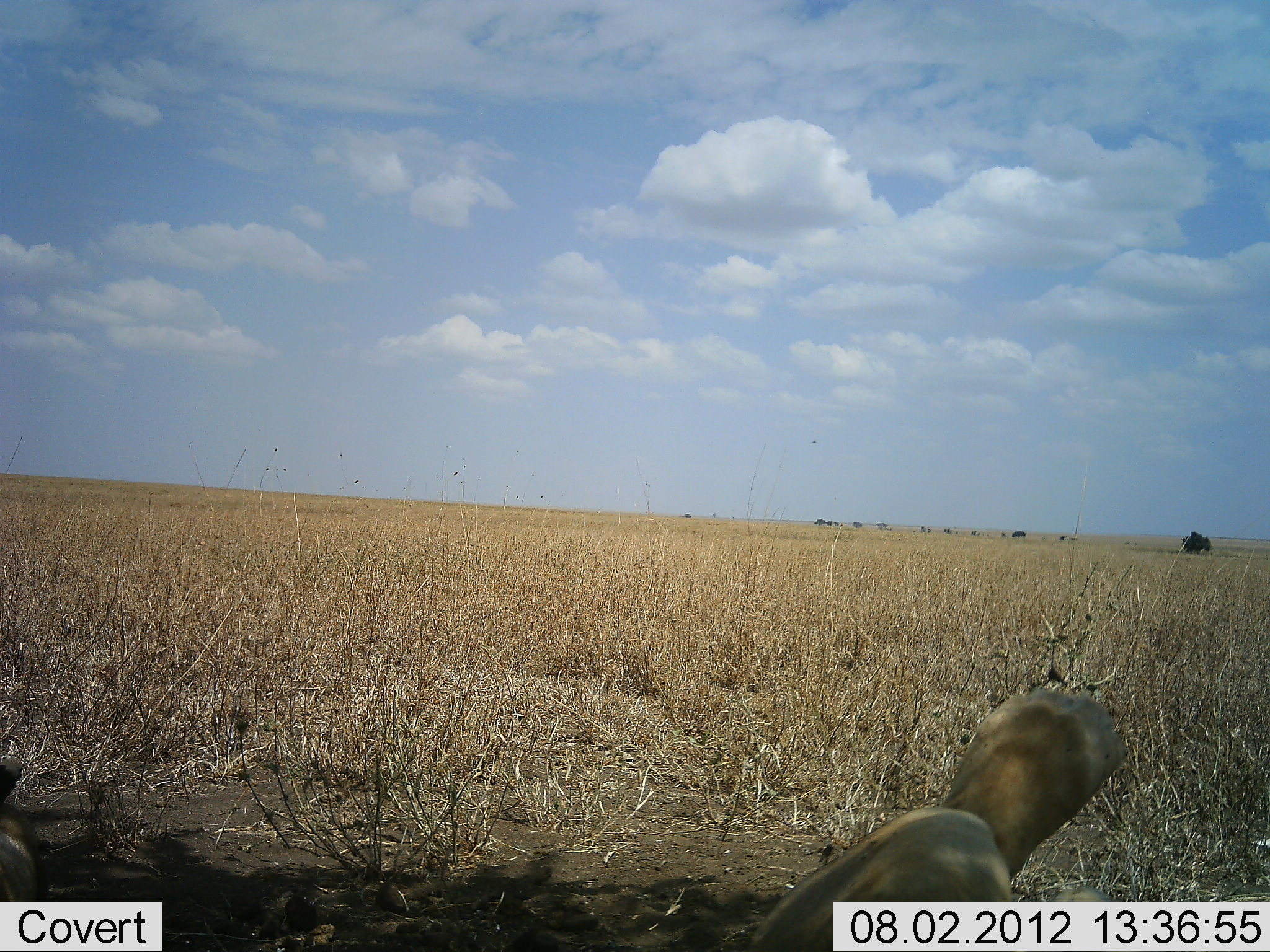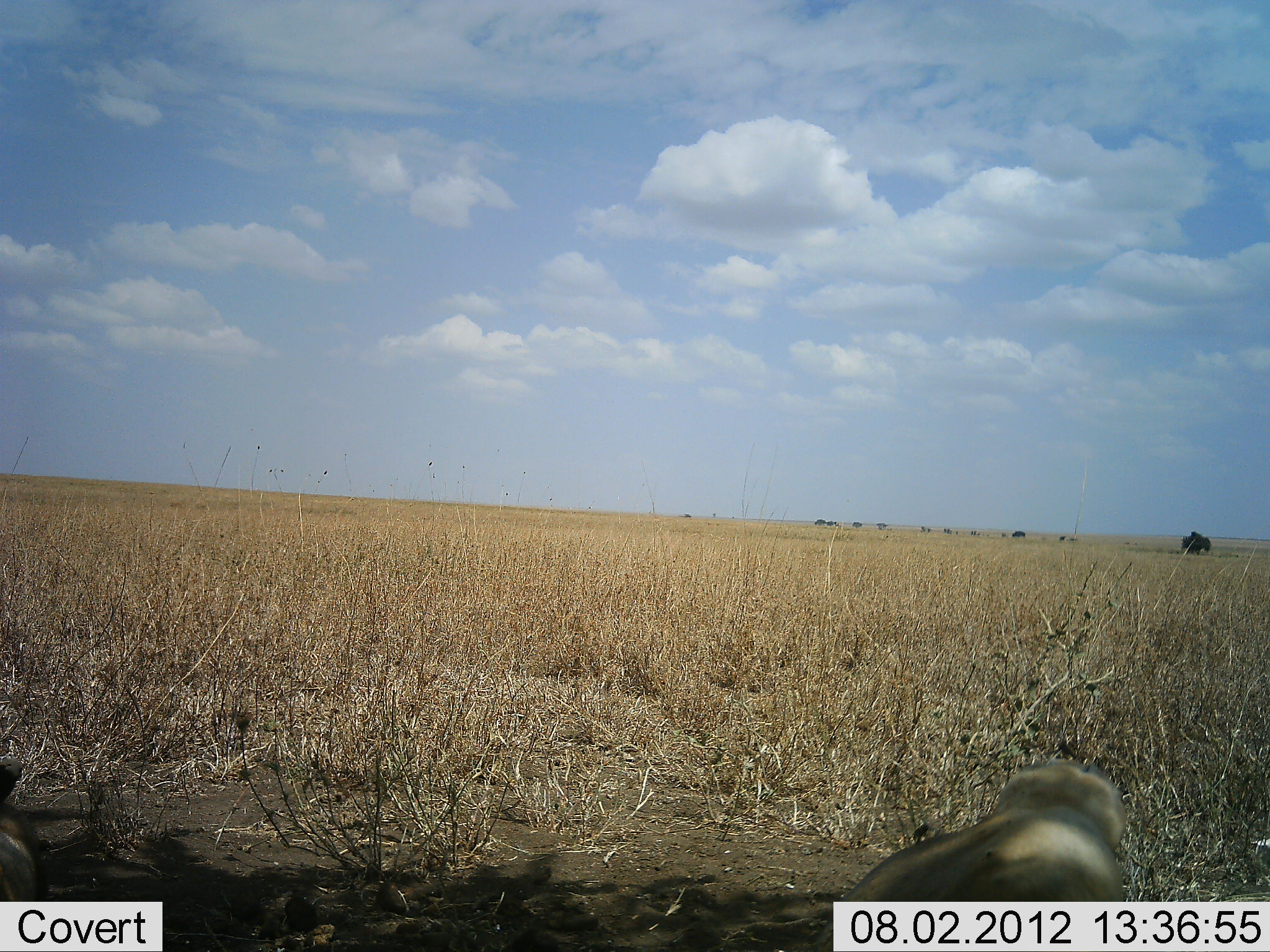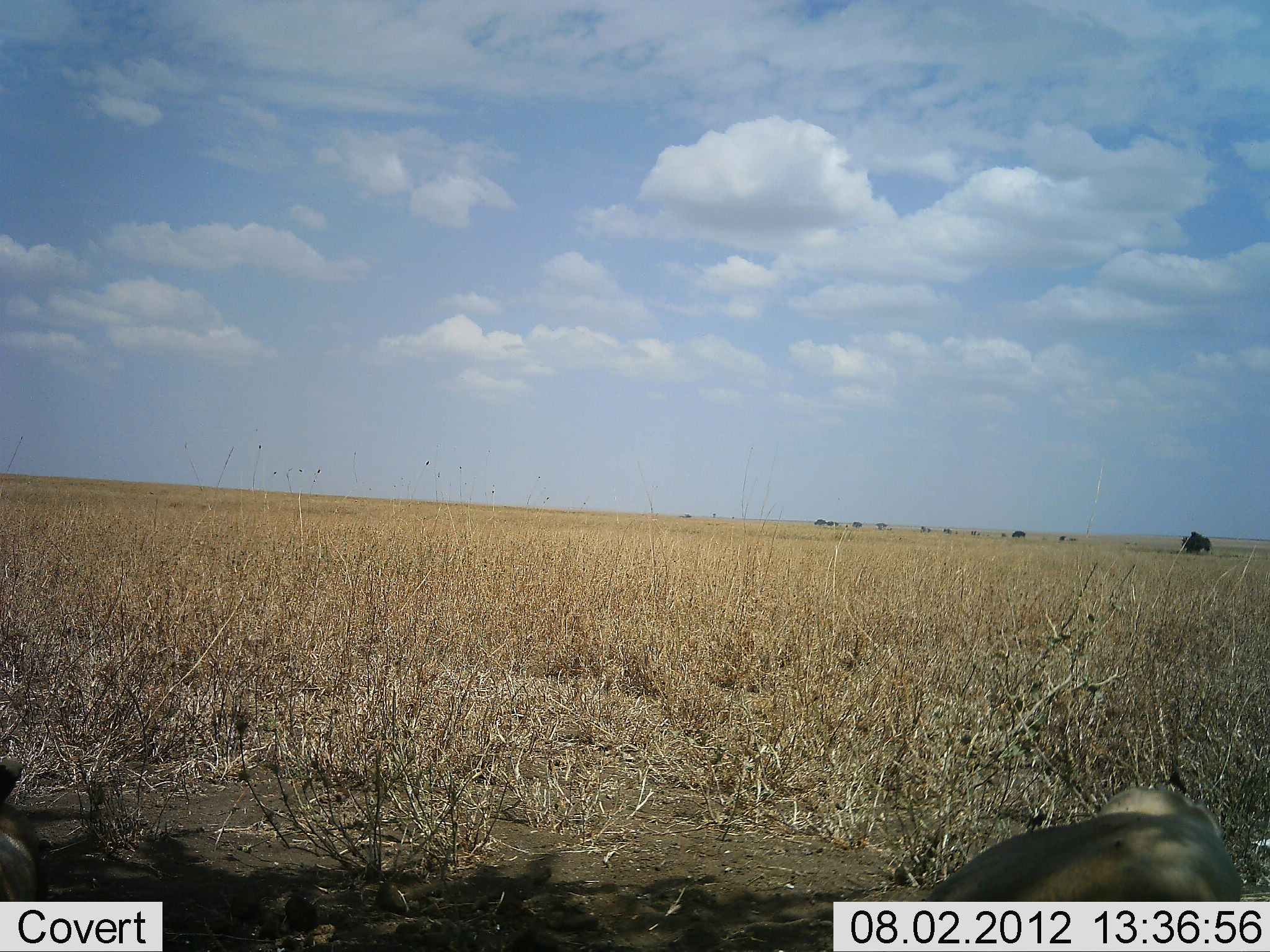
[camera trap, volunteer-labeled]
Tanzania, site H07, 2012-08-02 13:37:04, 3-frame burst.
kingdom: Animalia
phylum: Chordata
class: Mammalia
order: Carnivora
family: Felidae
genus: Panthera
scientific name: Panthera leo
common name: lion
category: lionfemale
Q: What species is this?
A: Lionfemale (lion) (Panthera leo).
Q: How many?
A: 1.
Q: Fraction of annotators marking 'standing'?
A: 0%.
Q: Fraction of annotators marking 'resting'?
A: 100%.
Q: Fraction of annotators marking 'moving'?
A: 0%.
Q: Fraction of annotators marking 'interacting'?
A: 0%.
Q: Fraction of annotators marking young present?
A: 0%.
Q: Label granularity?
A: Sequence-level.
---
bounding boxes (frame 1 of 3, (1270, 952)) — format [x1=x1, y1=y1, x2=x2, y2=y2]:
animal: [x1=752, y1=689, x2=1132, y2=952]; [x1=0, y1=757, x2=47, y2=900]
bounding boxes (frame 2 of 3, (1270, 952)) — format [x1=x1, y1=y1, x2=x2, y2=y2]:
animal: [x1=812, y1=757, x2=1129, y2=952]; [x1=0, y1=758, x2=42, y2=899]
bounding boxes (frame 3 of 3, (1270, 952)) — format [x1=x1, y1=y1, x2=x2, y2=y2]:
animal: [x1=919, y1=781, x2=1245, y2=902]; [x1=0, y1=757, x2=42, y2=900]